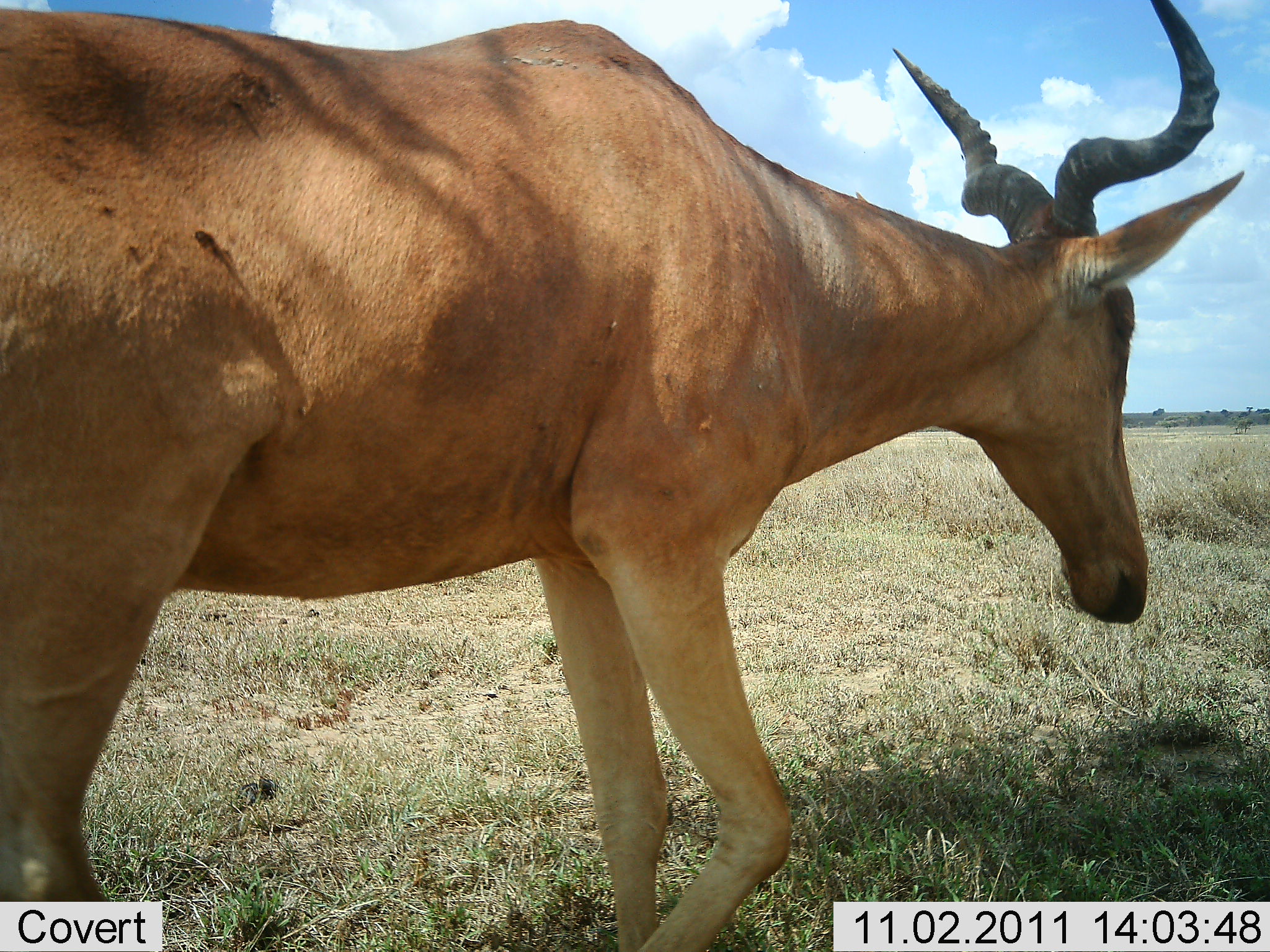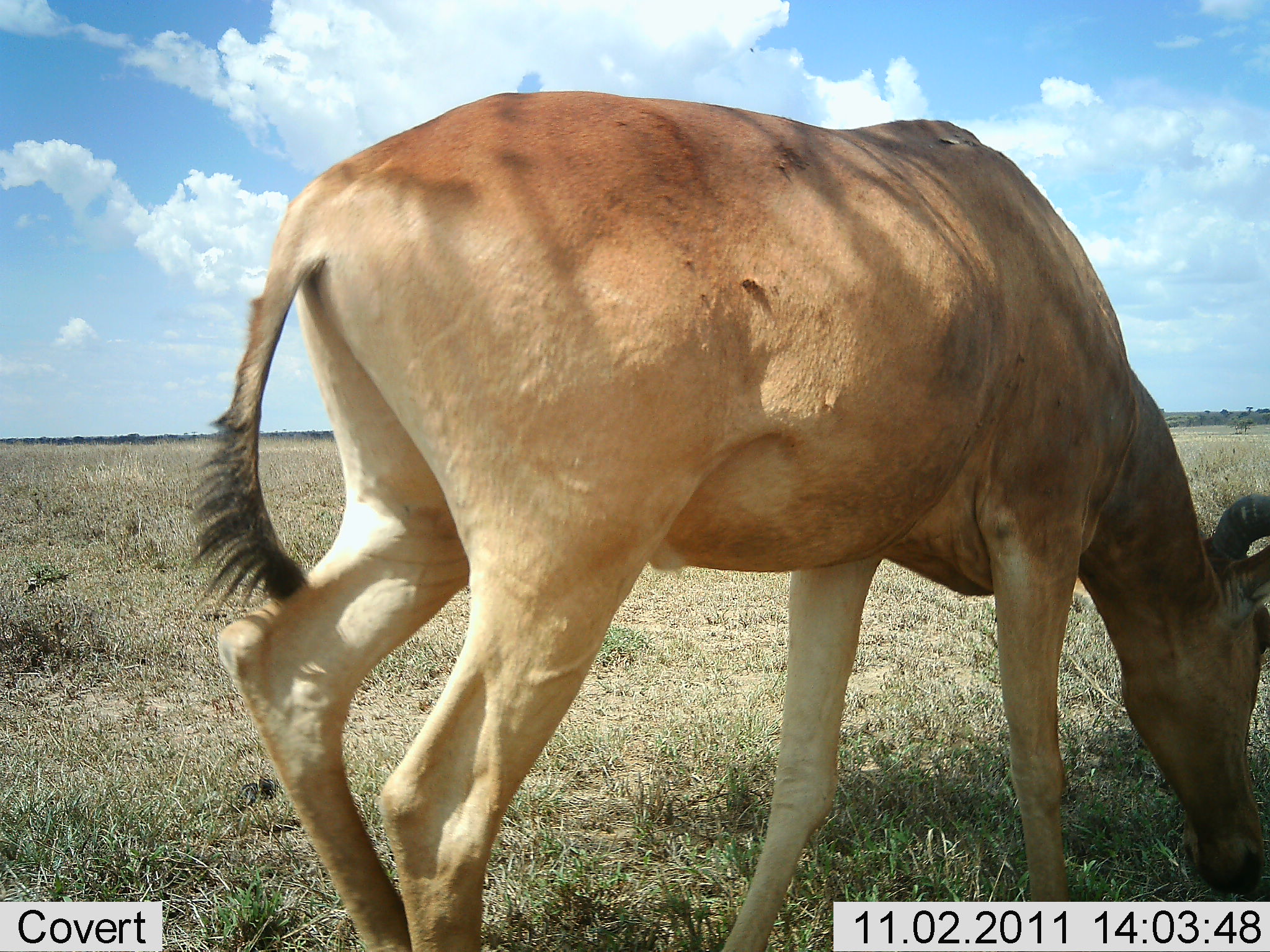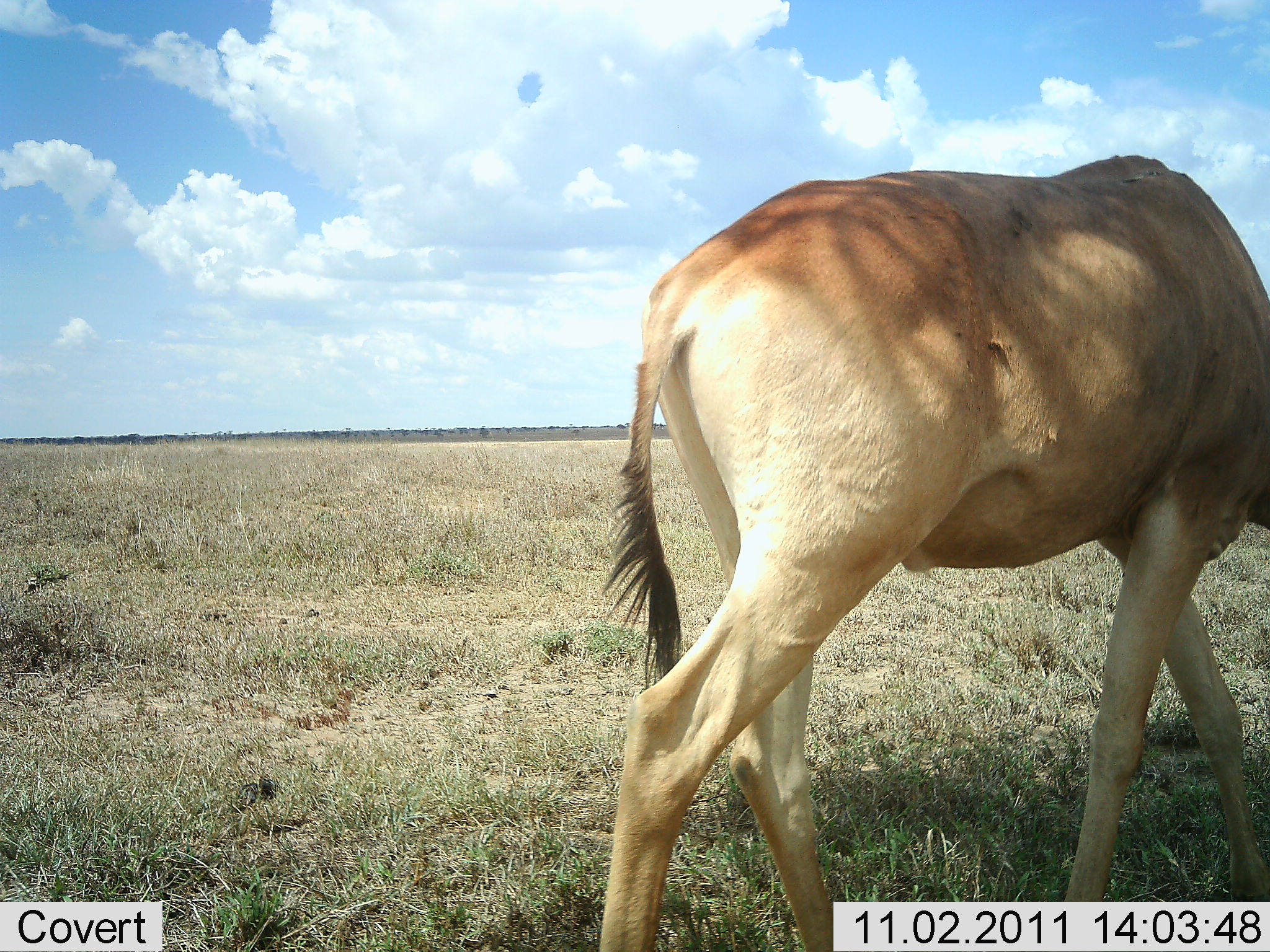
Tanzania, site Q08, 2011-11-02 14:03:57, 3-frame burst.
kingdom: Animalia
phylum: Chordata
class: Mammalia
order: Artiodactyla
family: Bovidae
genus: Alcelaphus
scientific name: Alcelaphus buselaphus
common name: hartebeest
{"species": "hartebeest (Alcelaphus buselaphus)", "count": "1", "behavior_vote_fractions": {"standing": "8%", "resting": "0%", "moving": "77%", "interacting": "0%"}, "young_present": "0%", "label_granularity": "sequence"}